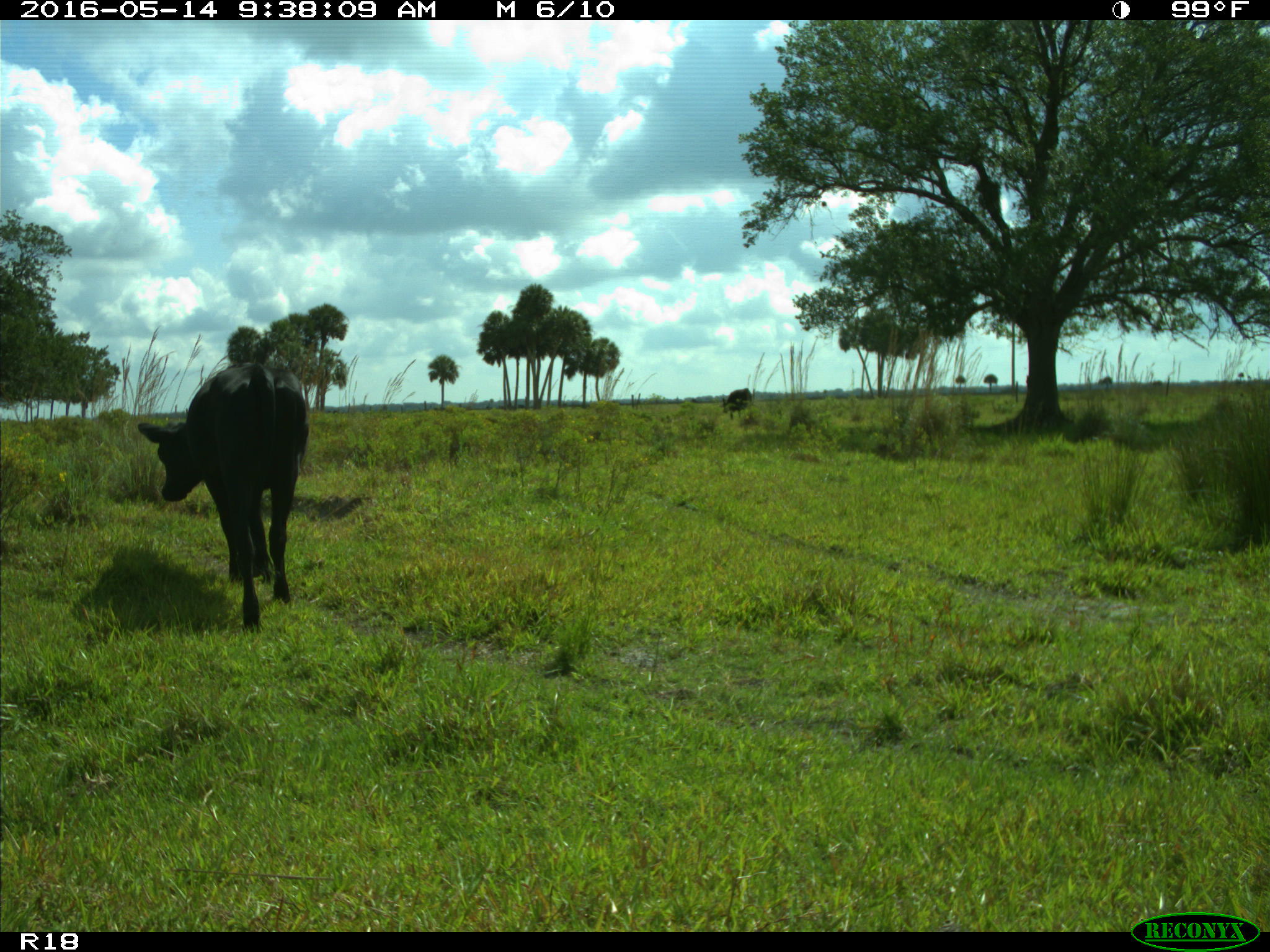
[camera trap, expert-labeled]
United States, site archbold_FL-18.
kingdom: Animalia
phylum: Chordata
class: Mammalia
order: Artiodactyla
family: Bovidae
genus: Bos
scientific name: Bos taurus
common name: domestic cow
Bos taurus (domestic cow).